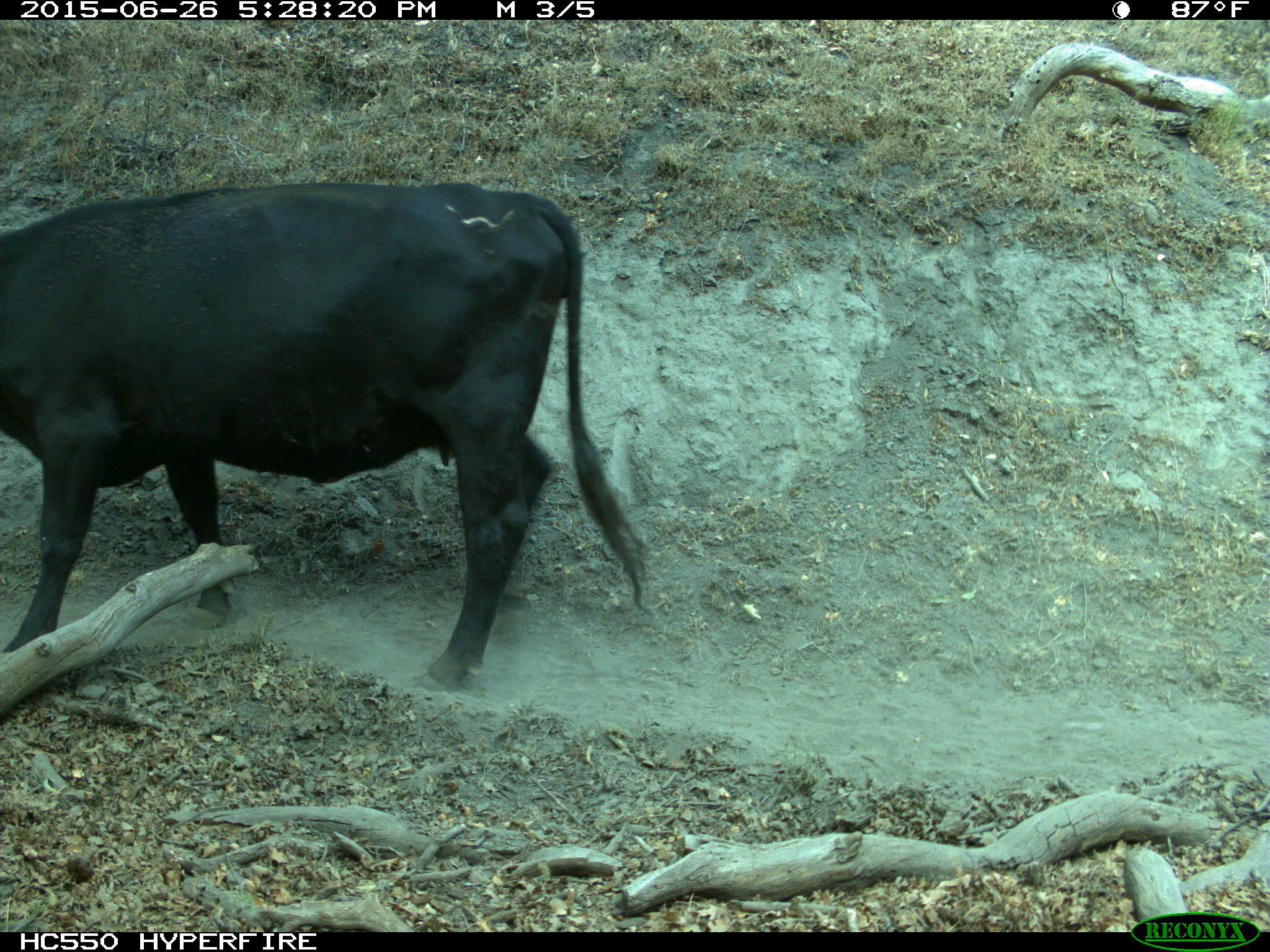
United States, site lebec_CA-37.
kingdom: Animalia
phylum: Chordata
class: Mammalia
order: Artiodactyla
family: Bovidae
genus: Bos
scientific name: Bos taurus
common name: domestic cow